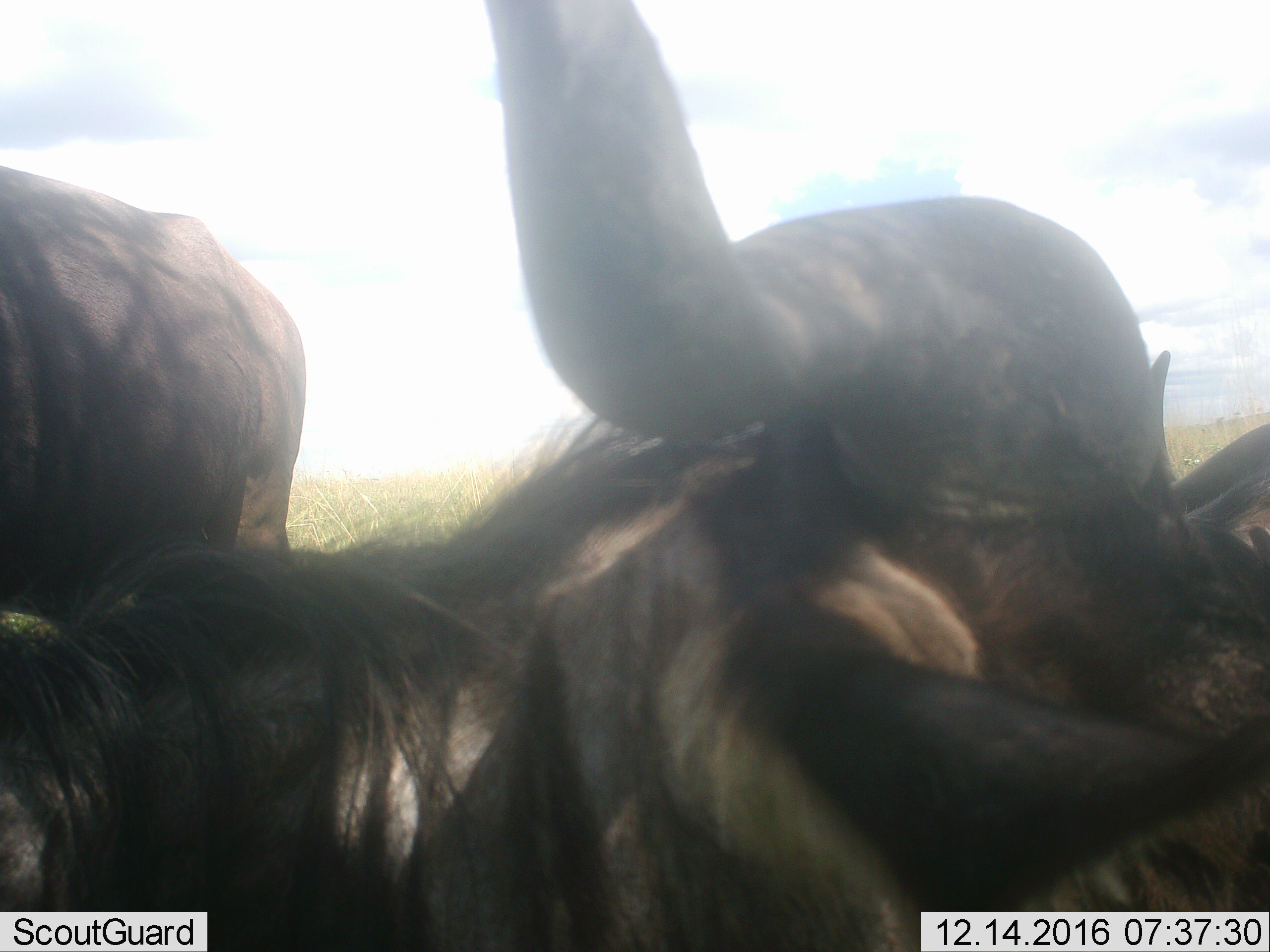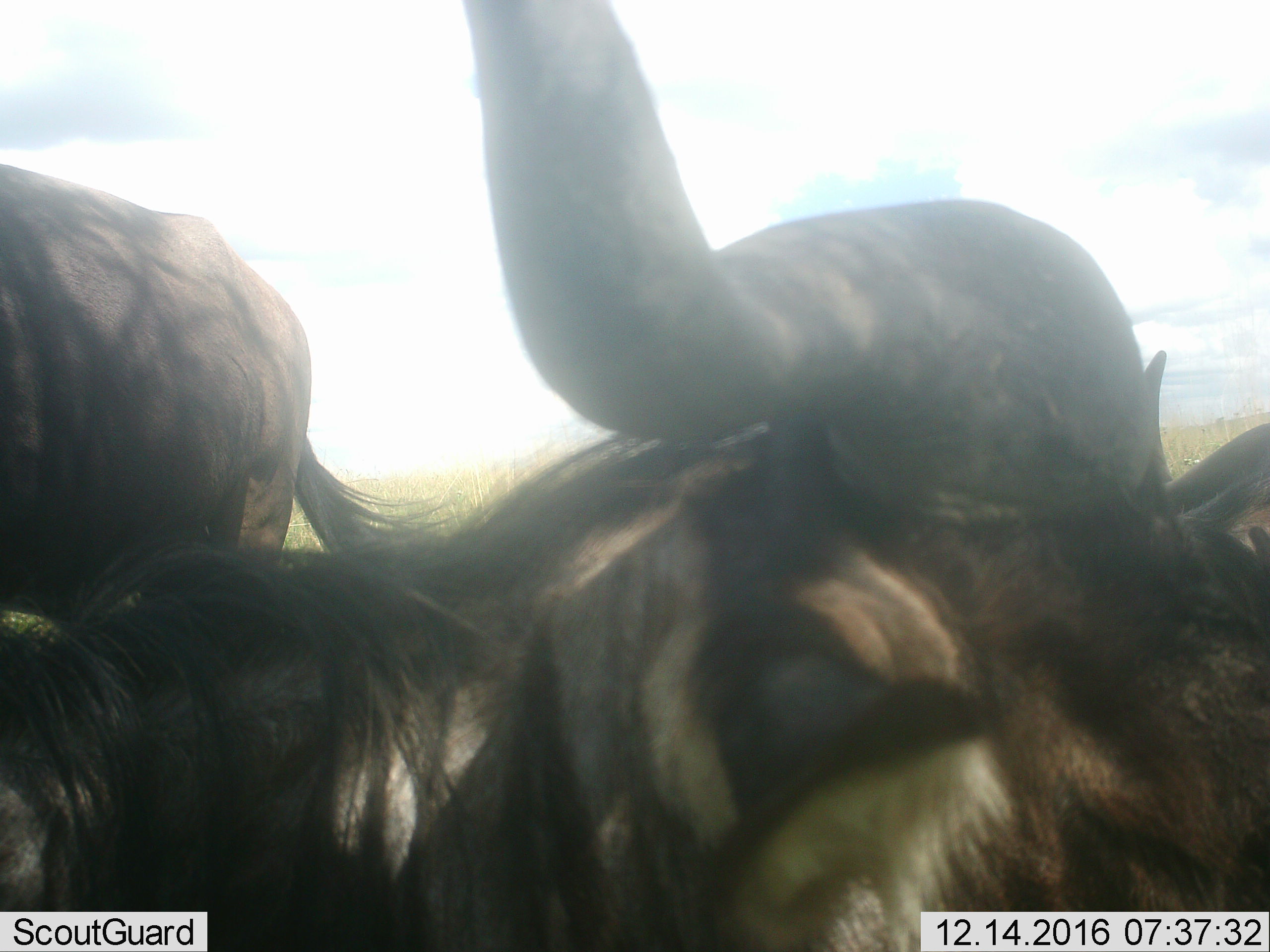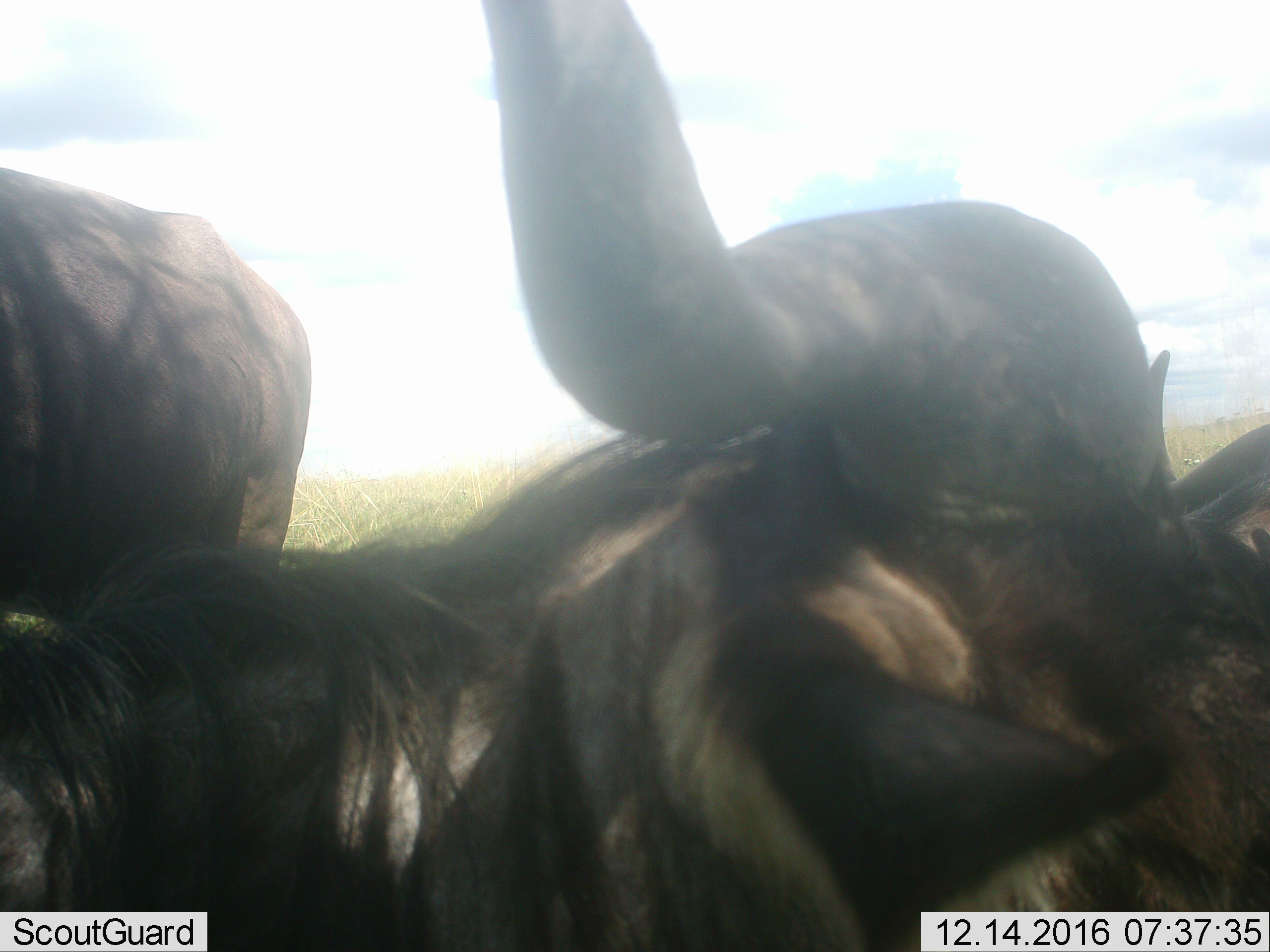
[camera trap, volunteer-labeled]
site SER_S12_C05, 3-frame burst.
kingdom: Animalia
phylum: Chordata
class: Mammalia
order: Artiodactyla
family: Bovidae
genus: Connochaetes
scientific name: Connochaetes taurinus taurinus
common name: blue wildebeest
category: wildebeestblue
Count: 2.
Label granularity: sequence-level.